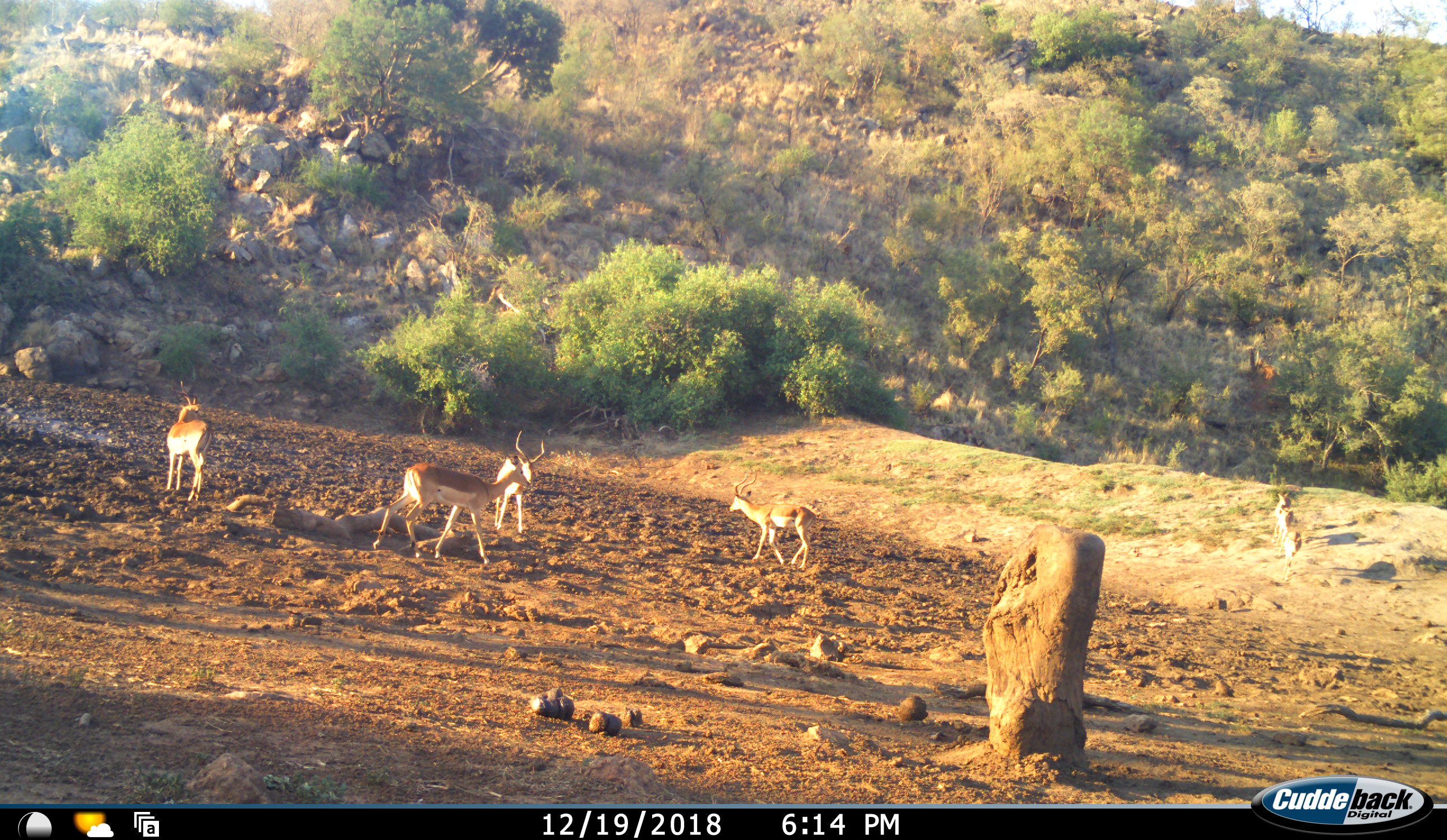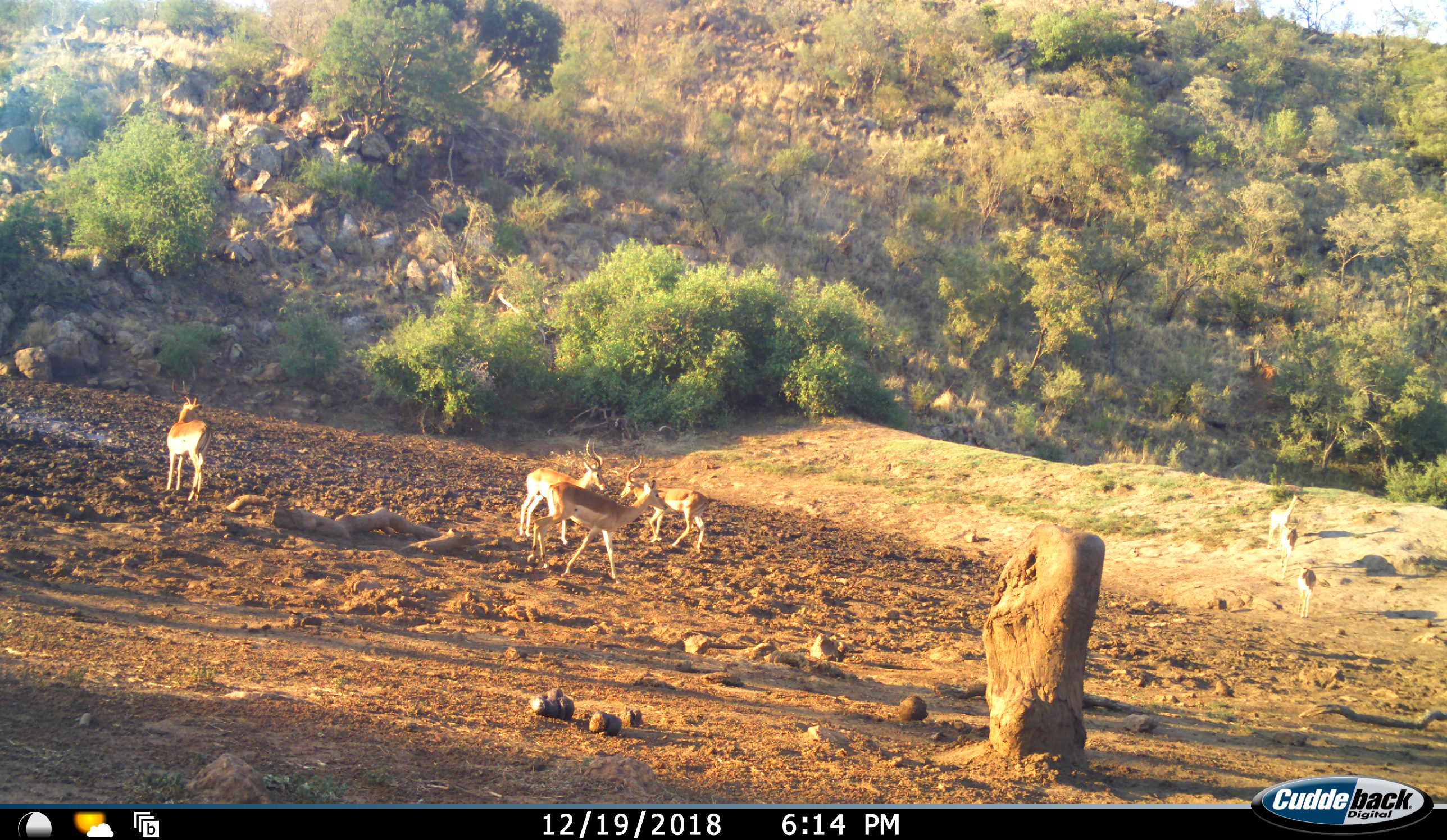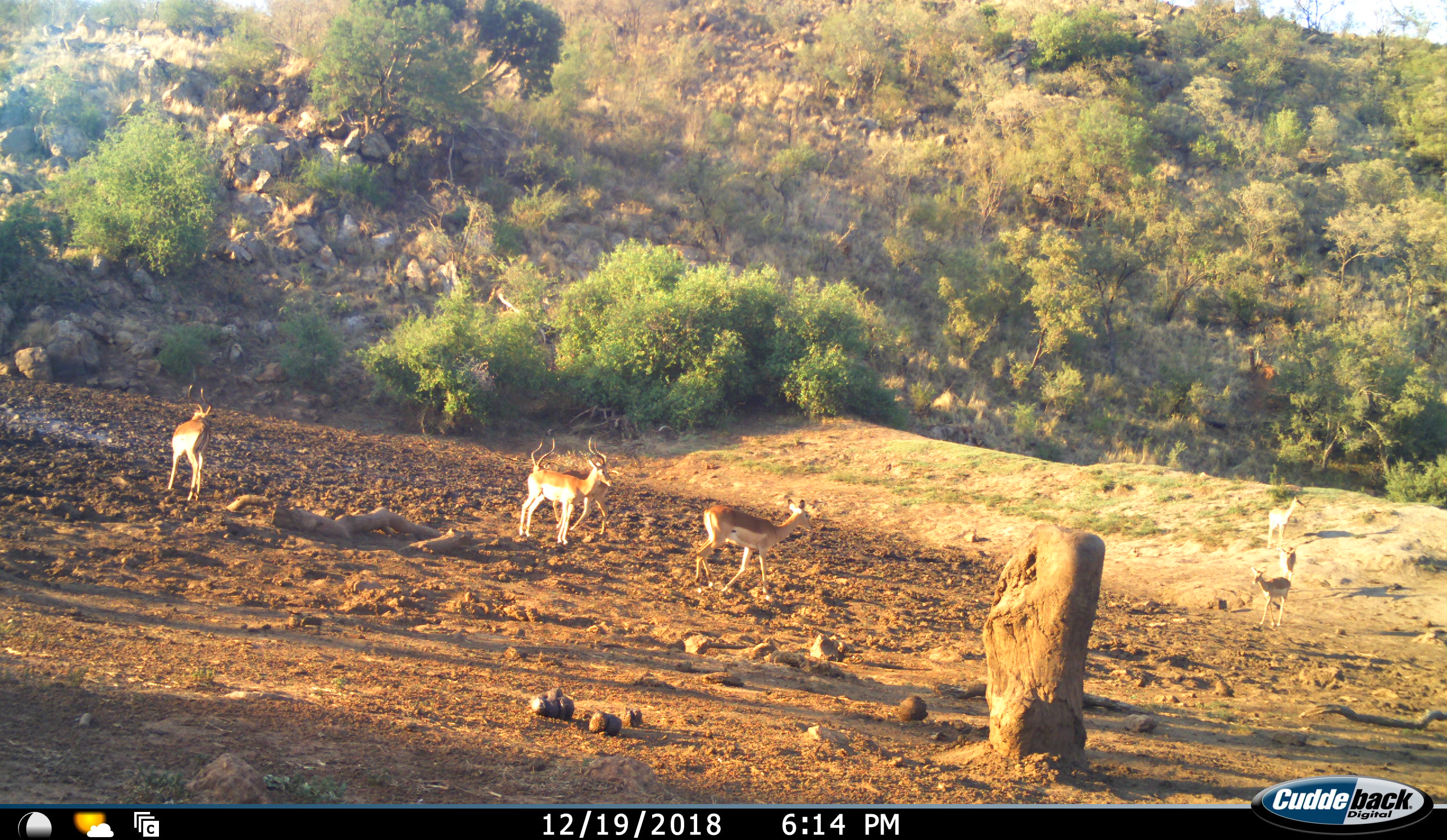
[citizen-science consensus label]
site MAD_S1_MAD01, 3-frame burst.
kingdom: Animalia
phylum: Chordata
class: Mammalia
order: Artiodactyla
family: Bovidae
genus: Aepyceros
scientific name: Aepyceros melampus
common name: impala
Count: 7.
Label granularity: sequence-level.